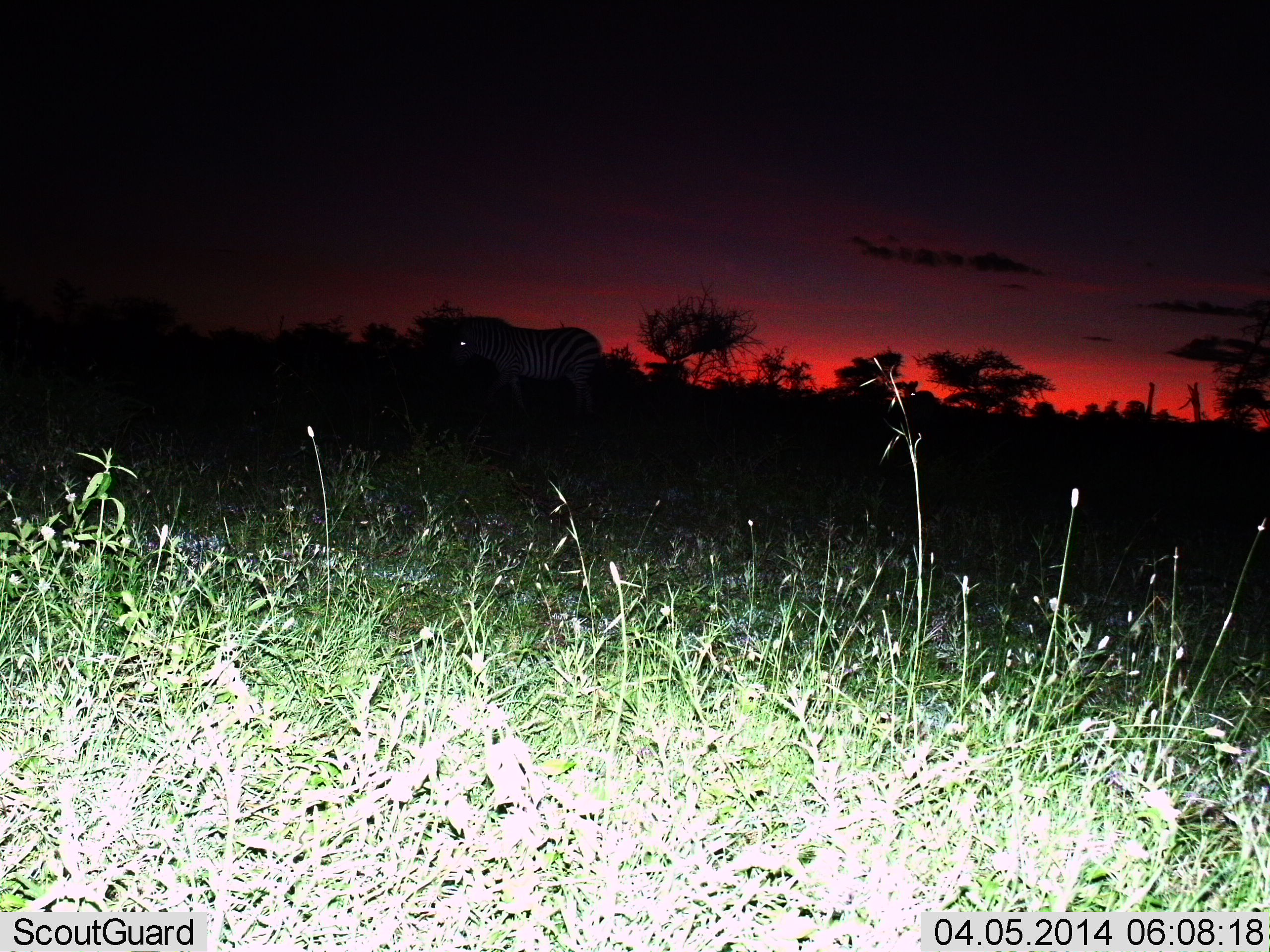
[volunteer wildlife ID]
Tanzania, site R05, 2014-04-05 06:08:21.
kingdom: Animalia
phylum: Chordata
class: Mammalia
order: Perissodactyla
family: Equidae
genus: Equus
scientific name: Equus quagga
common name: plains zebra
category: zebra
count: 1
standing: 70%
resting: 0%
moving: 30%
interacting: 0%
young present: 0%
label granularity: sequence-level